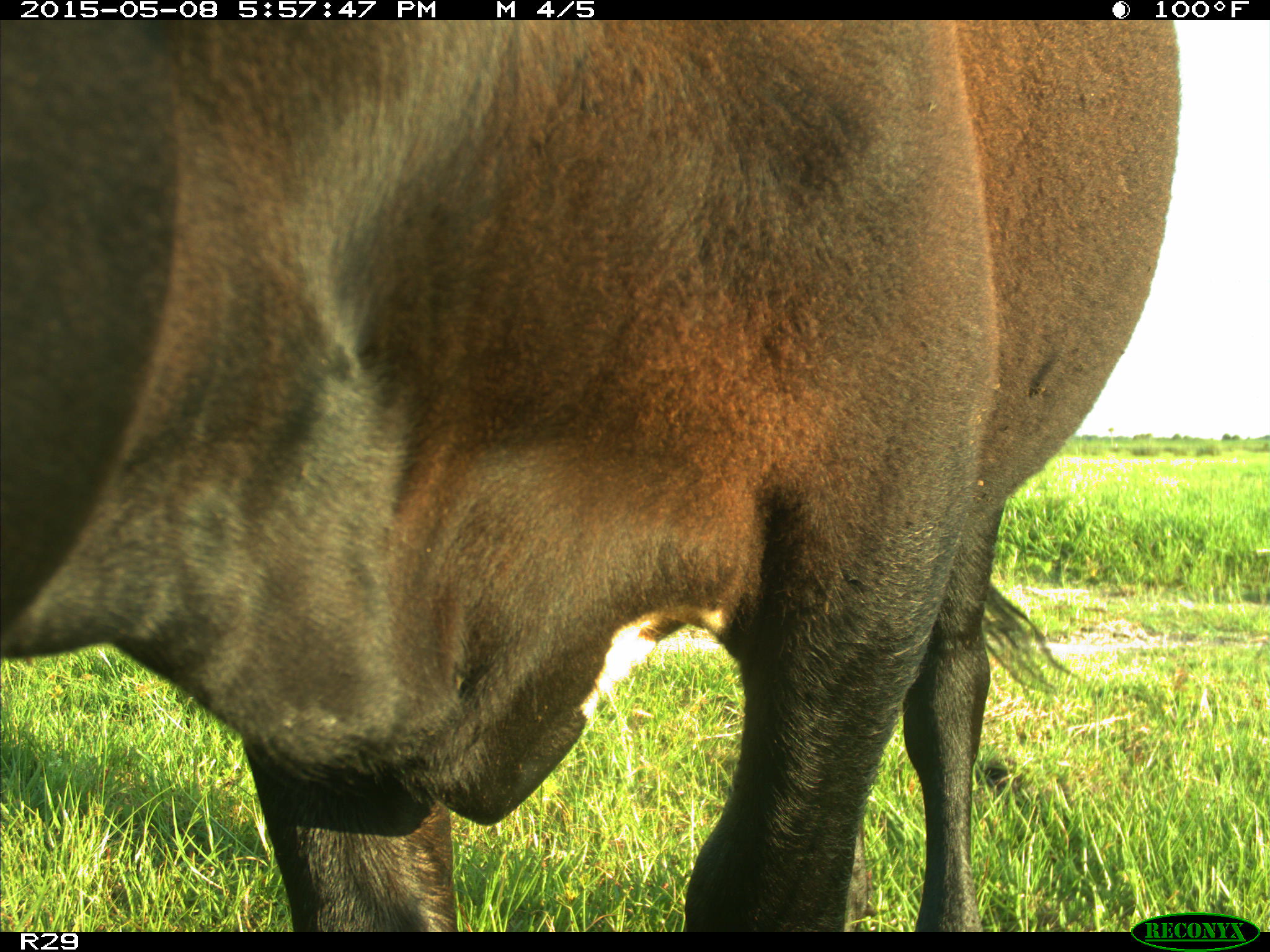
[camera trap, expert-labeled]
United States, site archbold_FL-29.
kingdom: Animalia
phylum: Chordata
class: Mammalia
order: Artiodactyla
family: Bovidae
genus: Bos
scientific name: Bos taurus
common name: domestic cow